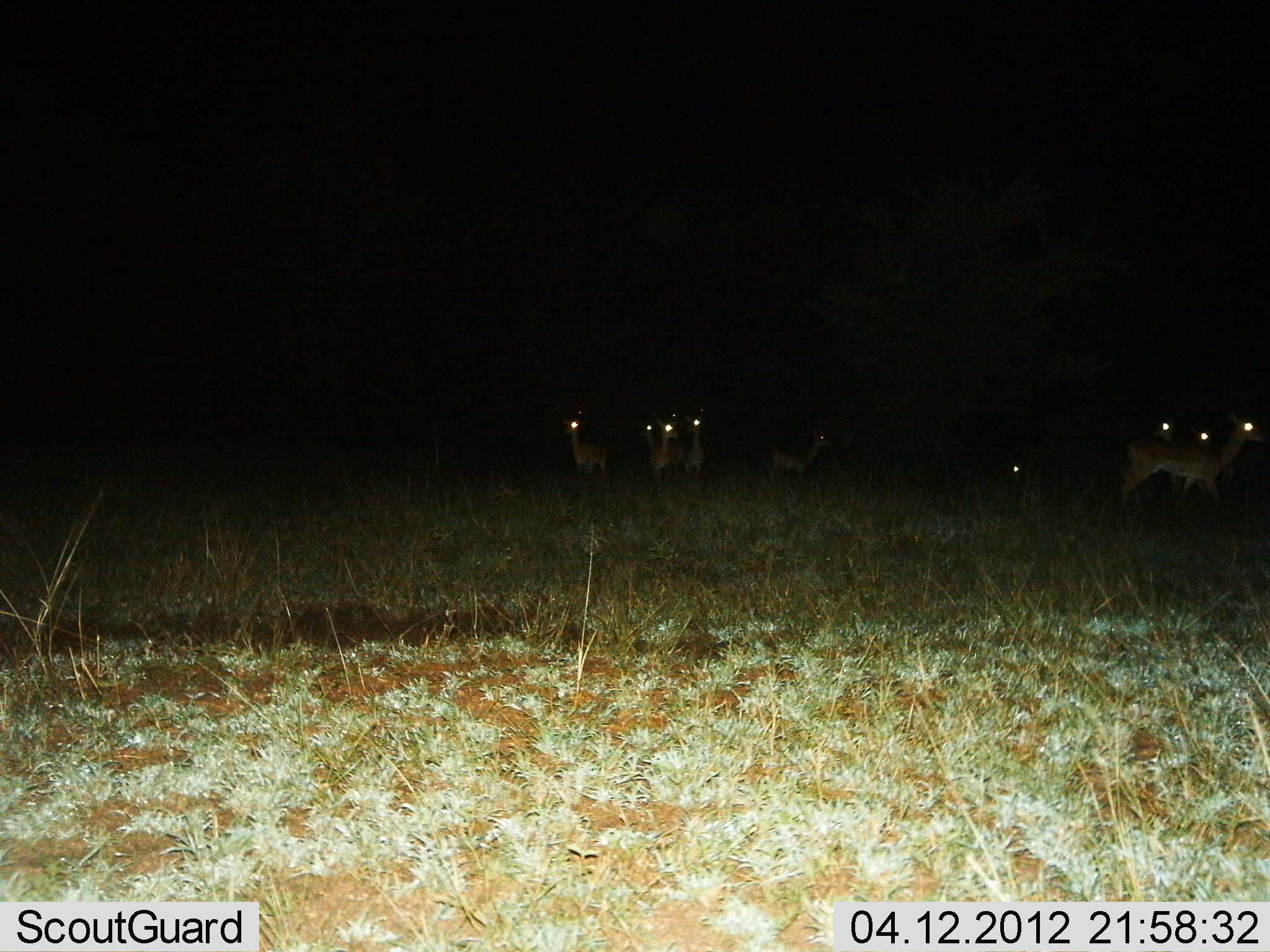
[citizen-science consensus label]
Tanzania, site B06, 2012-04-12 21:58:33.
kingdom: Animalia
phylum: Chordata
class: Mammalia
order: Artiodactyla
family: Bovidae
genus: Aepyceros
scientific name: Aepyceros melampus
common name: impala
Impala (Aepyceros melampus), count 9. Behavior (volunteer vote fractions): standing 100%, resting 12%, moving 12%, interacting 0%. Young present (vote fraction): 0%. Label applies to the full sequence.